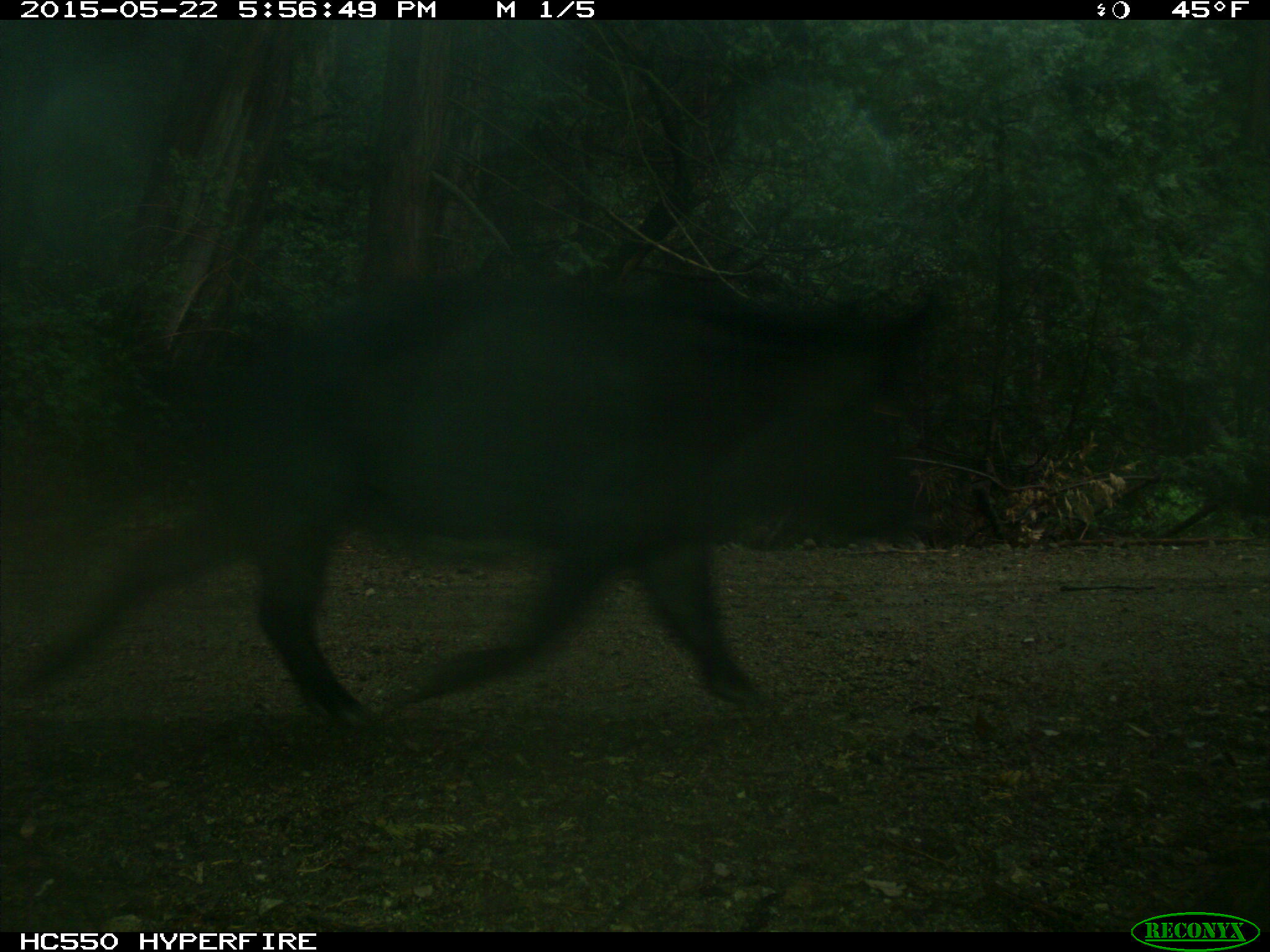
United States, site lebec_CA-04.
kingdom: Animalia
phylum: Chordata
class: Mammalia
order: Artiodactyla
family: Suidae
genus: Sus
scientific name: Sus scrofa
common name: wild boar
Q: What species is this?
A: Sus scrofa (wild boar).